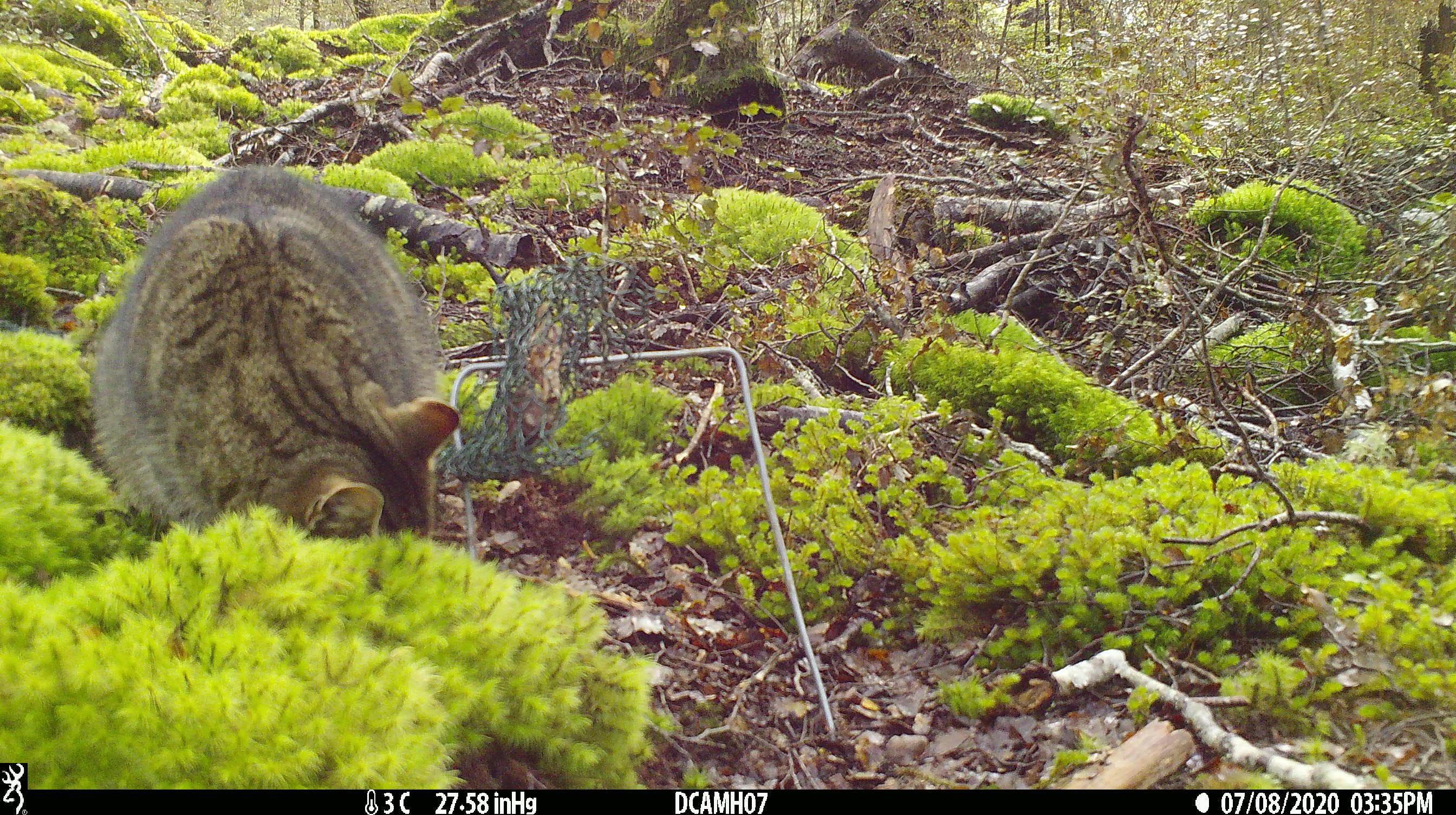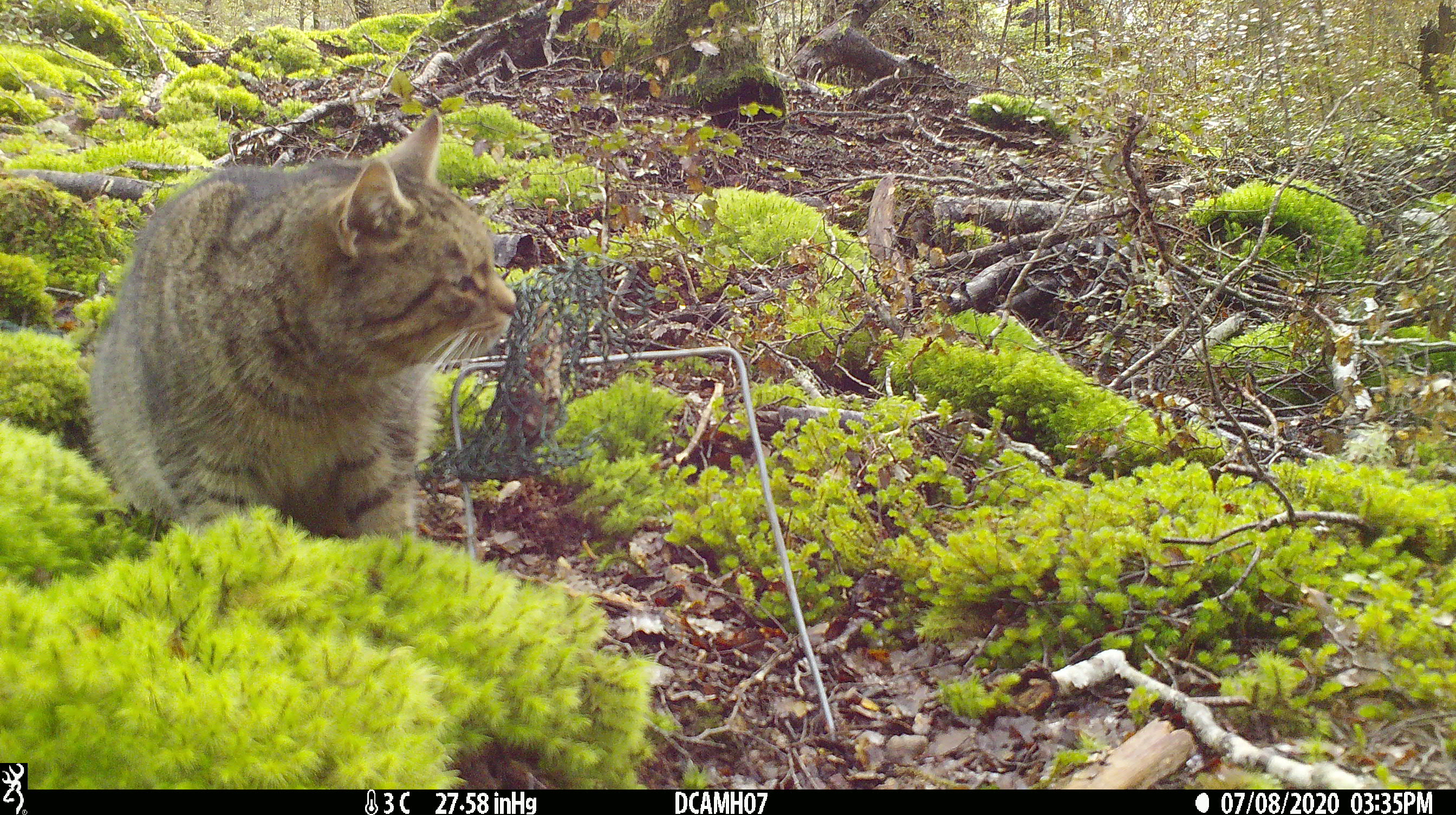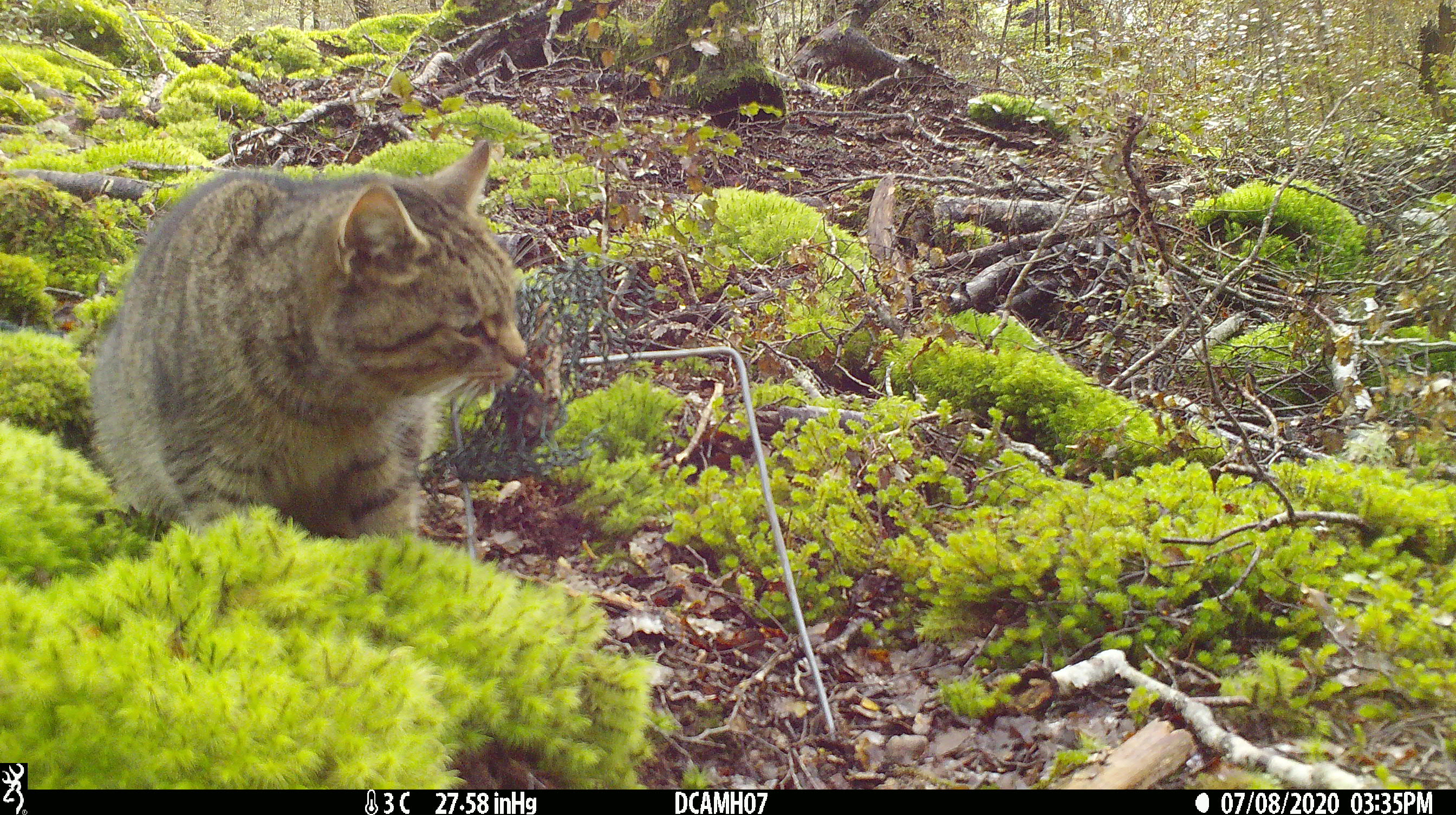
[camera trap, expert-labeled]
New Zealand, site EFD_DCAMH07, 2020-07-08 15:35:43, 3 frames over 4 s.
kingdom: Animalia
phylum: Chordata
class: Mammalia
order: Carnivora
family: Felidae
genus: Felis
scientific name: Felis catus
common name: domestic cat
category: cat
Cat (domestic cat) (Felis catus).